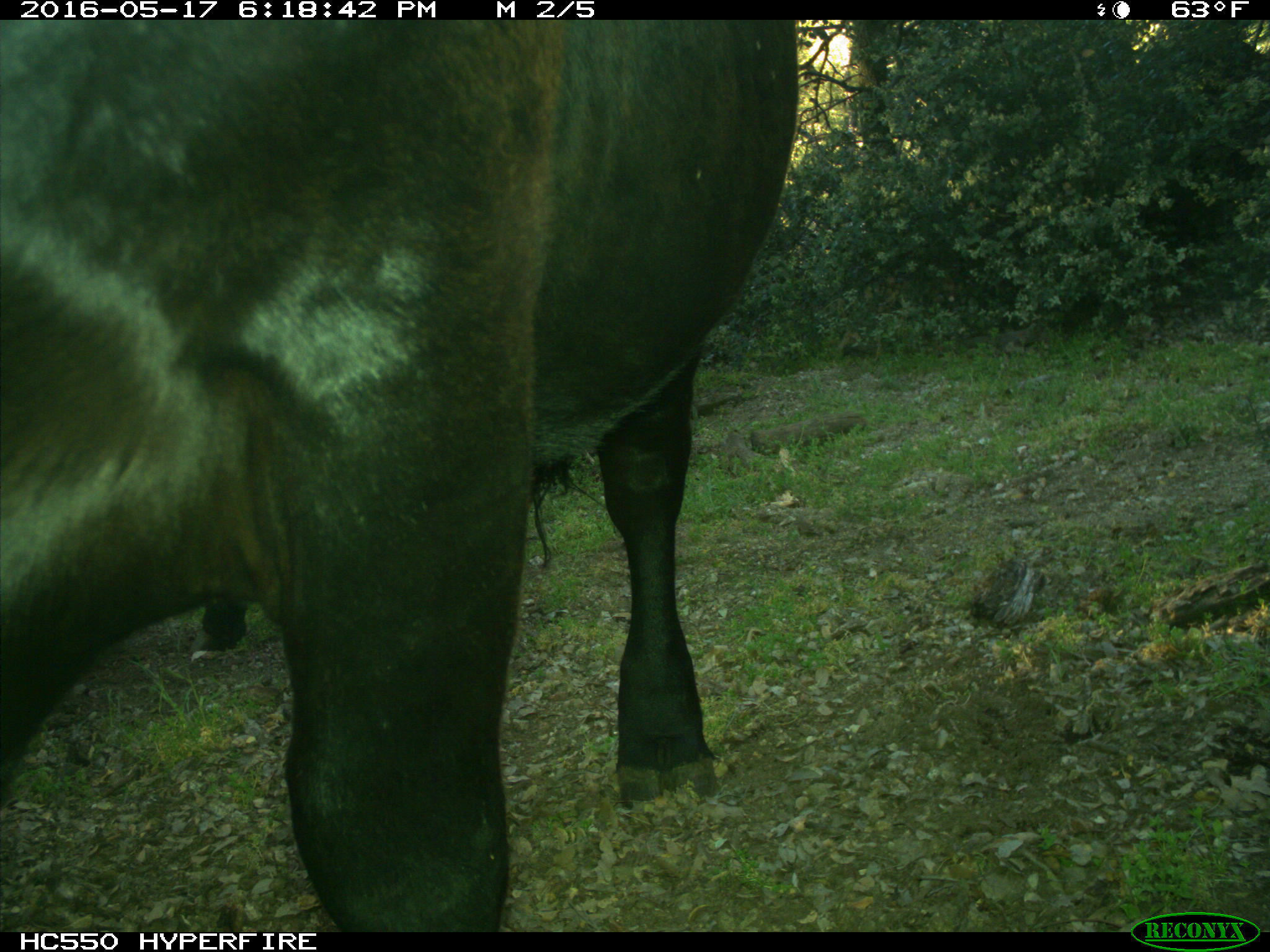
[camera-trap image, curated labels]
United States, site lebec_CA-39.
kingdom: Animalia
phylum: Chordata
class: Mammalia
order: Artiodactyla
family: Bovidae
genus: Bos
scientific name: Bos taurus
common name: domestic cow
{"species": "Bos taurus (domestic cow)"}